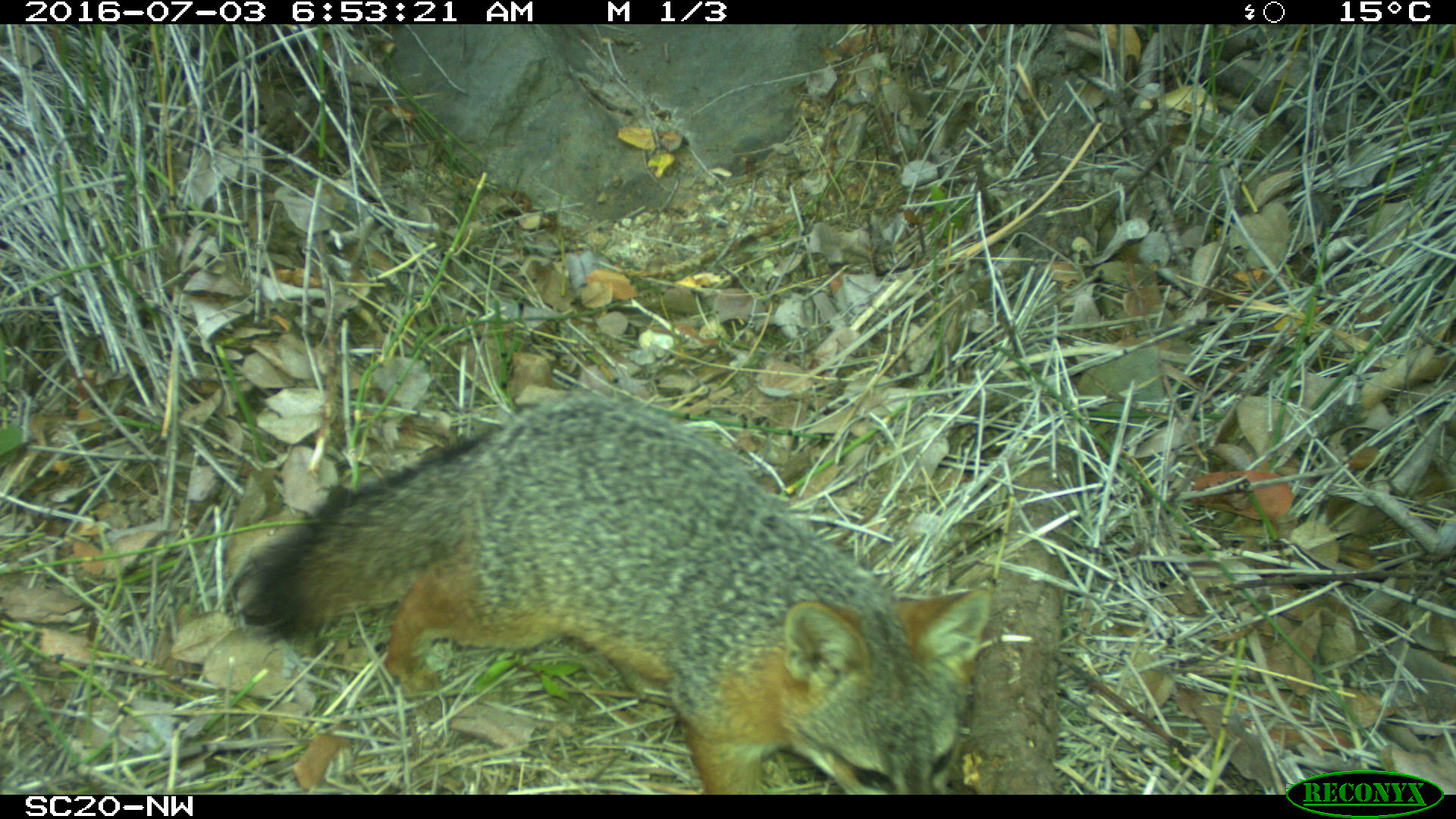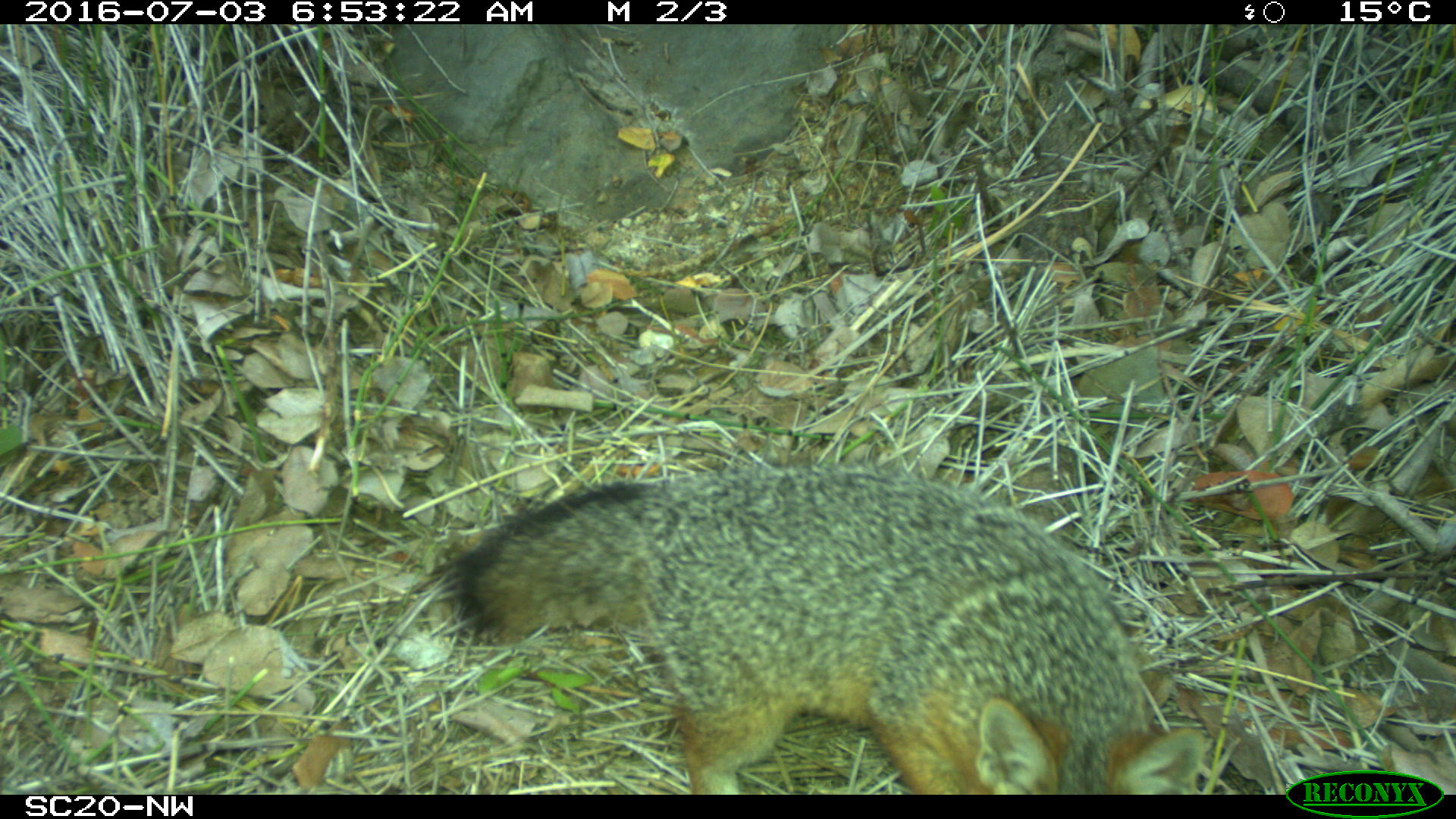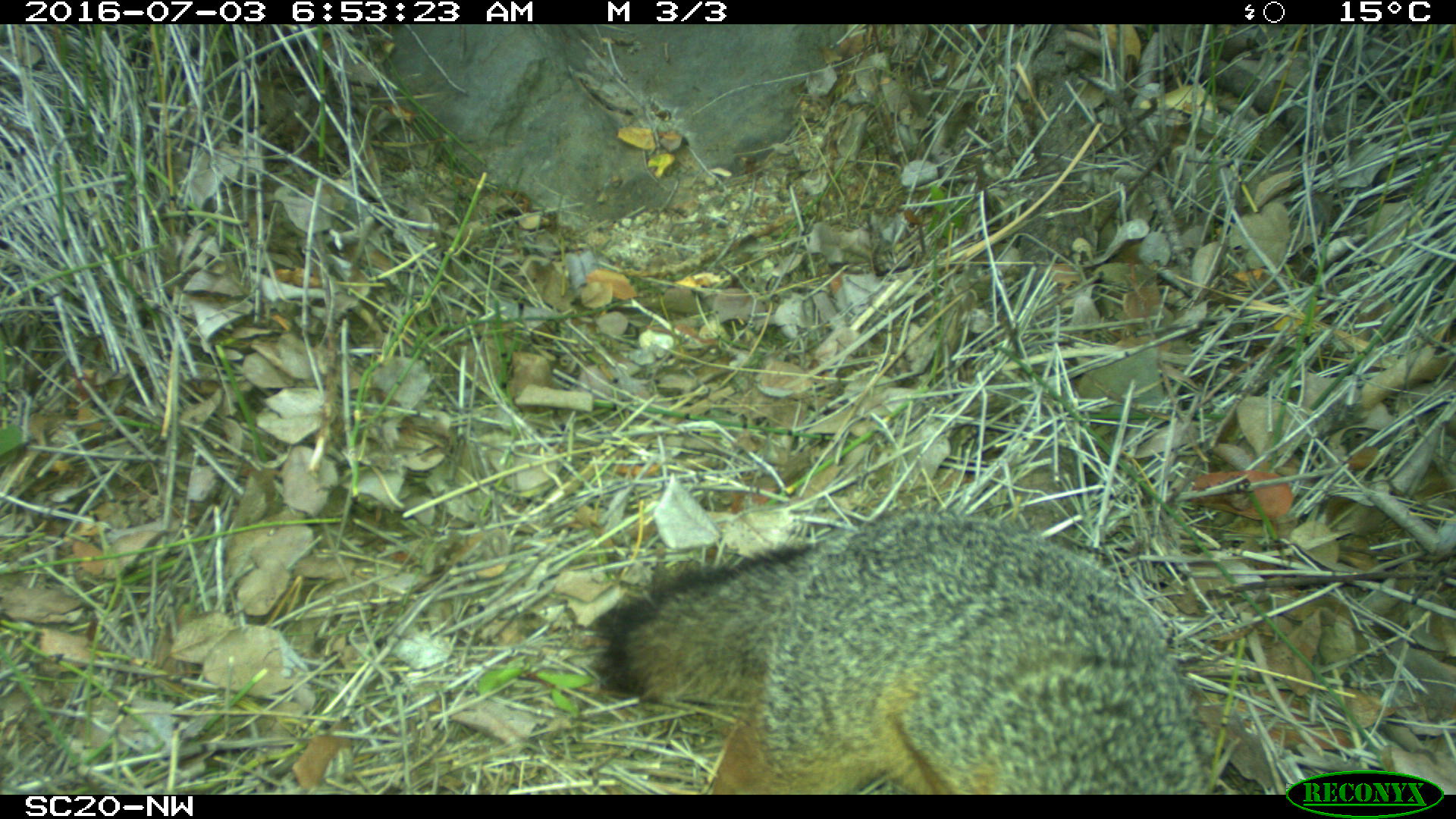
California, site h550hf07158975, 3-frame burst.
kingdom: Animalia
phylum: Chordata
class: Mammalia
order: Carnivora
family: Canidae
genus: Urocyon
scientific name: Urocyon littoralis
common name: island fox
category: fox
Fox (island fox) (Urocyon littoralis).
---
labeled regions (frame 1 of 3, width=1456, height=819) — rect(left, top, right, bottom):
fox: rect(236, 389, 988, 795)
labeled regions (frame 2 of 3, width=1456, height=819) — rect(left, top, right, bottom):
fox: rect(449, 462, 1205, 795)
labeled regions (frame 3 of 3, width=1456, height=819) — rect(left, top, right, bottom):
fox: rect(589, 509, 1215, 795)